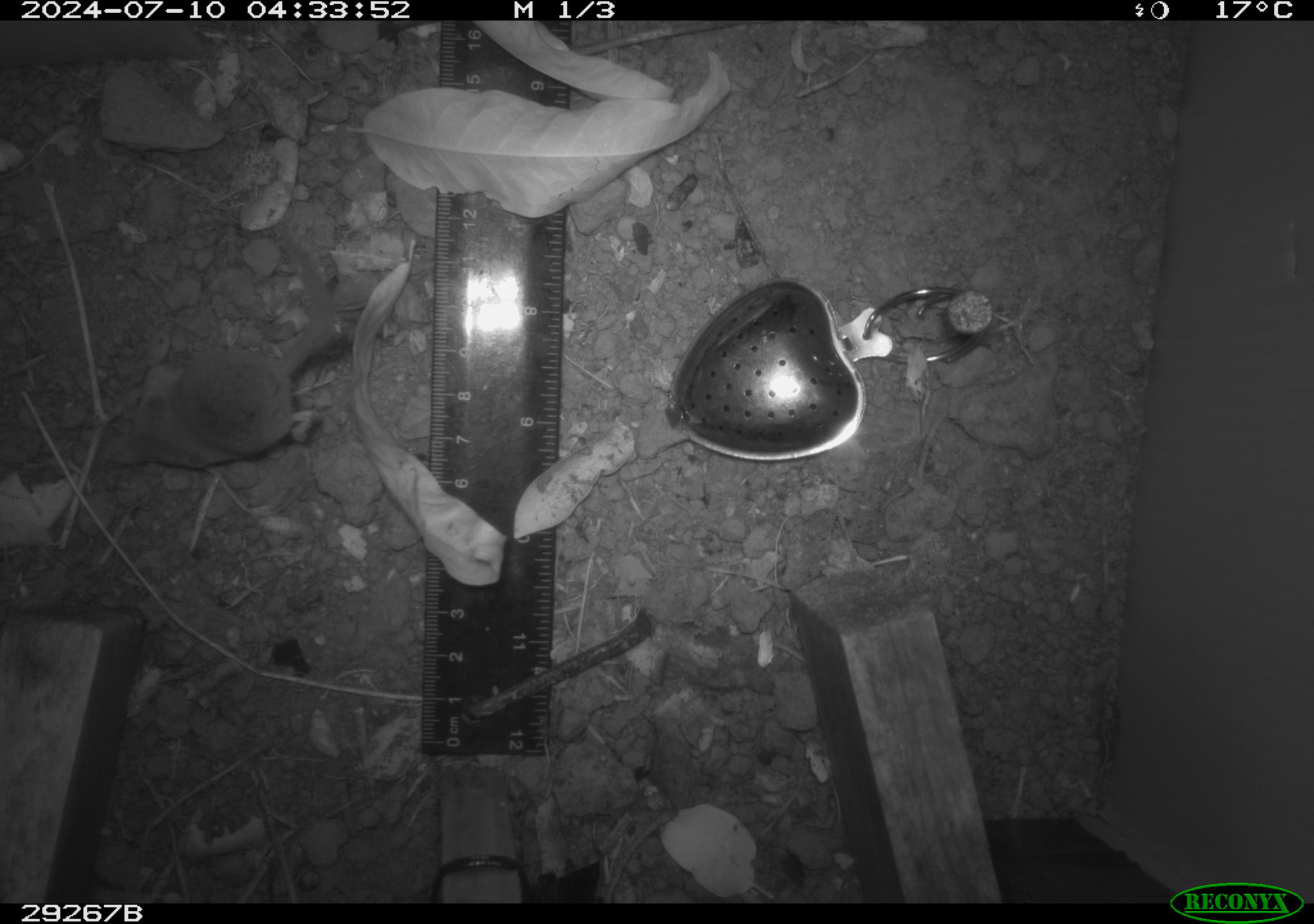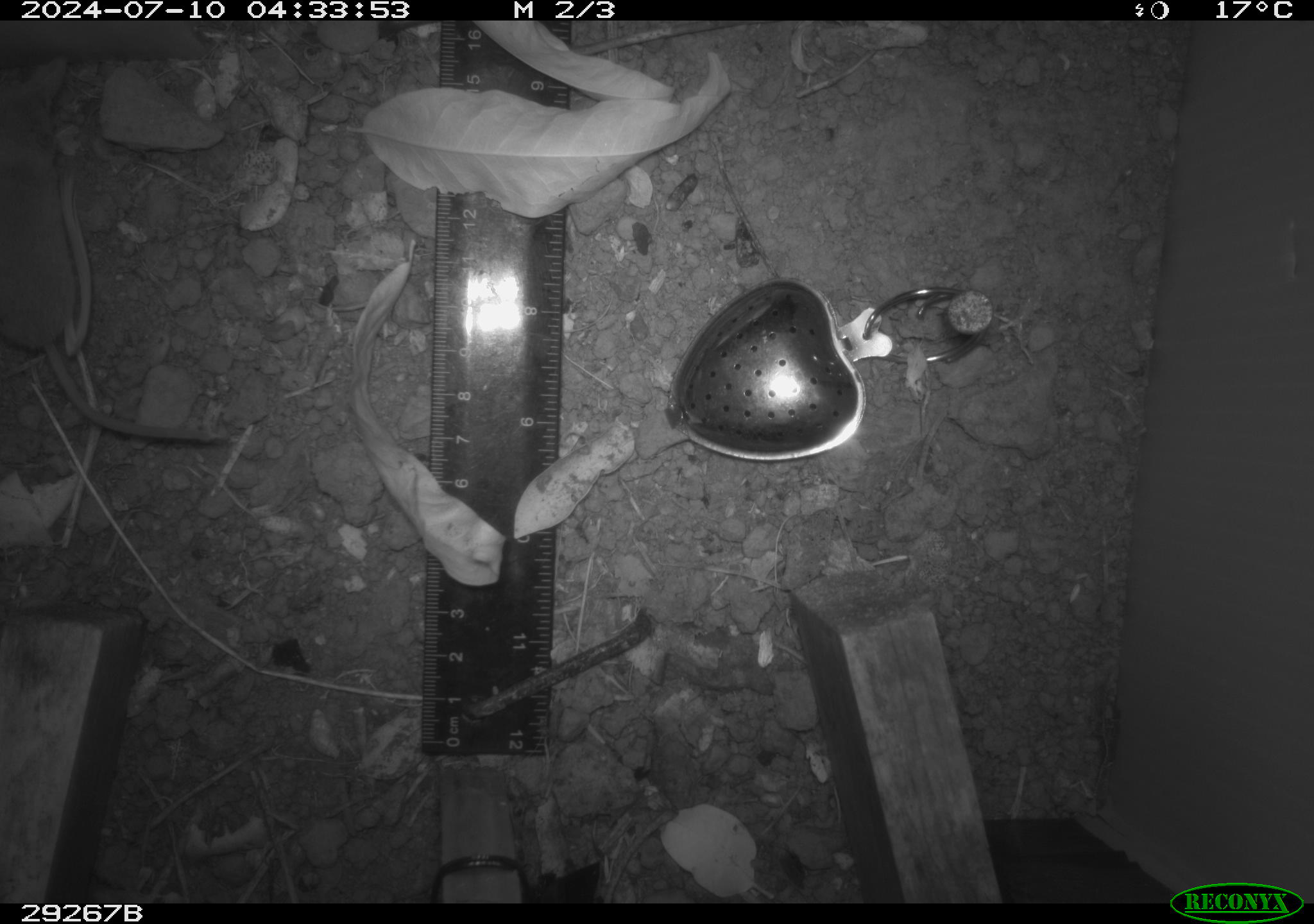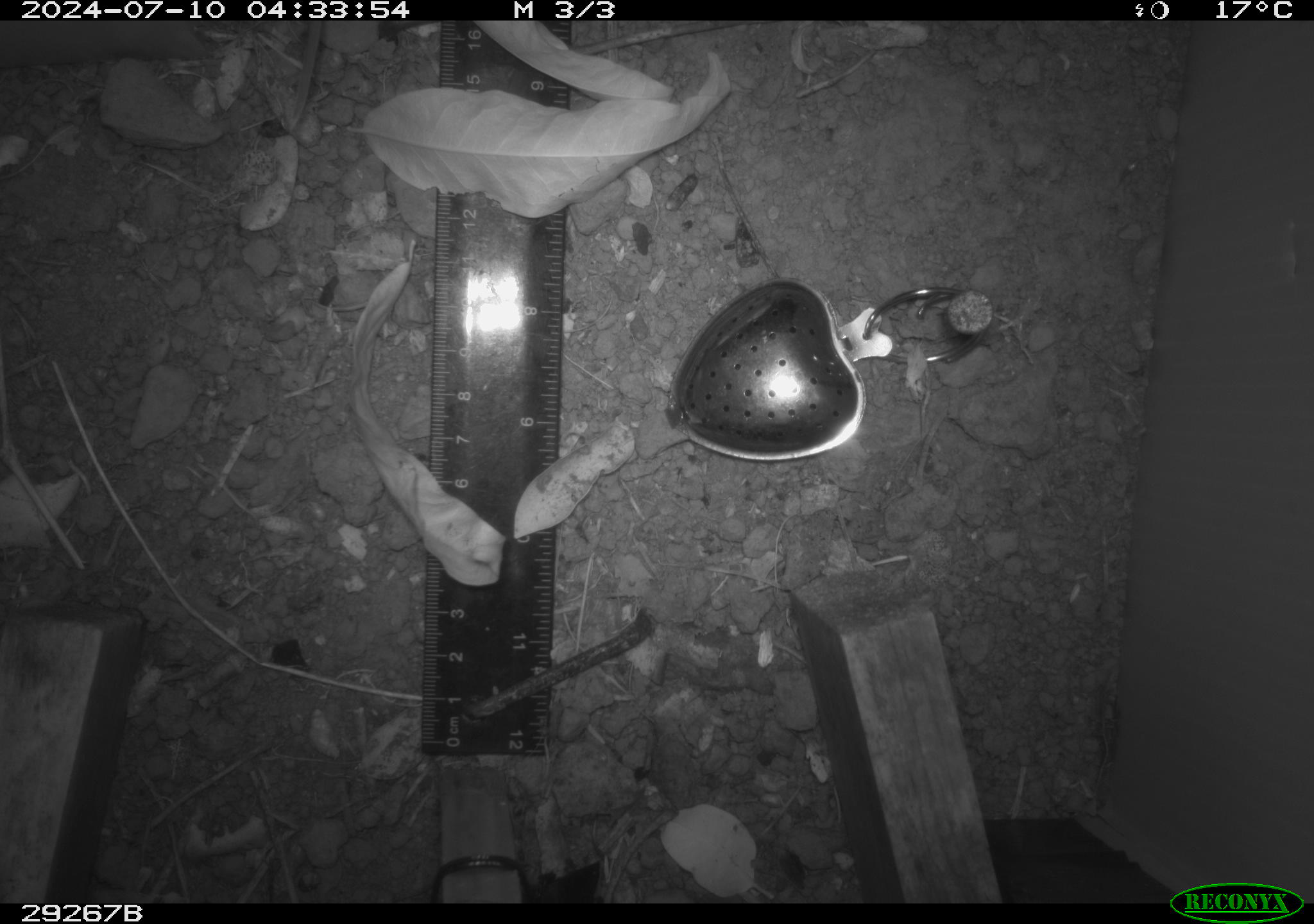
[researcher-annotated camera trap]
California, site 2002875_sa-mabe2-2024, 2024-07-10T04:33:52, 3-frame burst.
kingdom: Animalia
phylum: Chordata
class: Mammalia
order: Rodentia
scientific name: Rodentia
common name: rodent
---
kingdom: Animalia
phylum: Chordata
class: Mammalia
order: Eulipotyphla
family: Soricidae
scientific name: Soricidae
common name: shrews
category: soricidae family